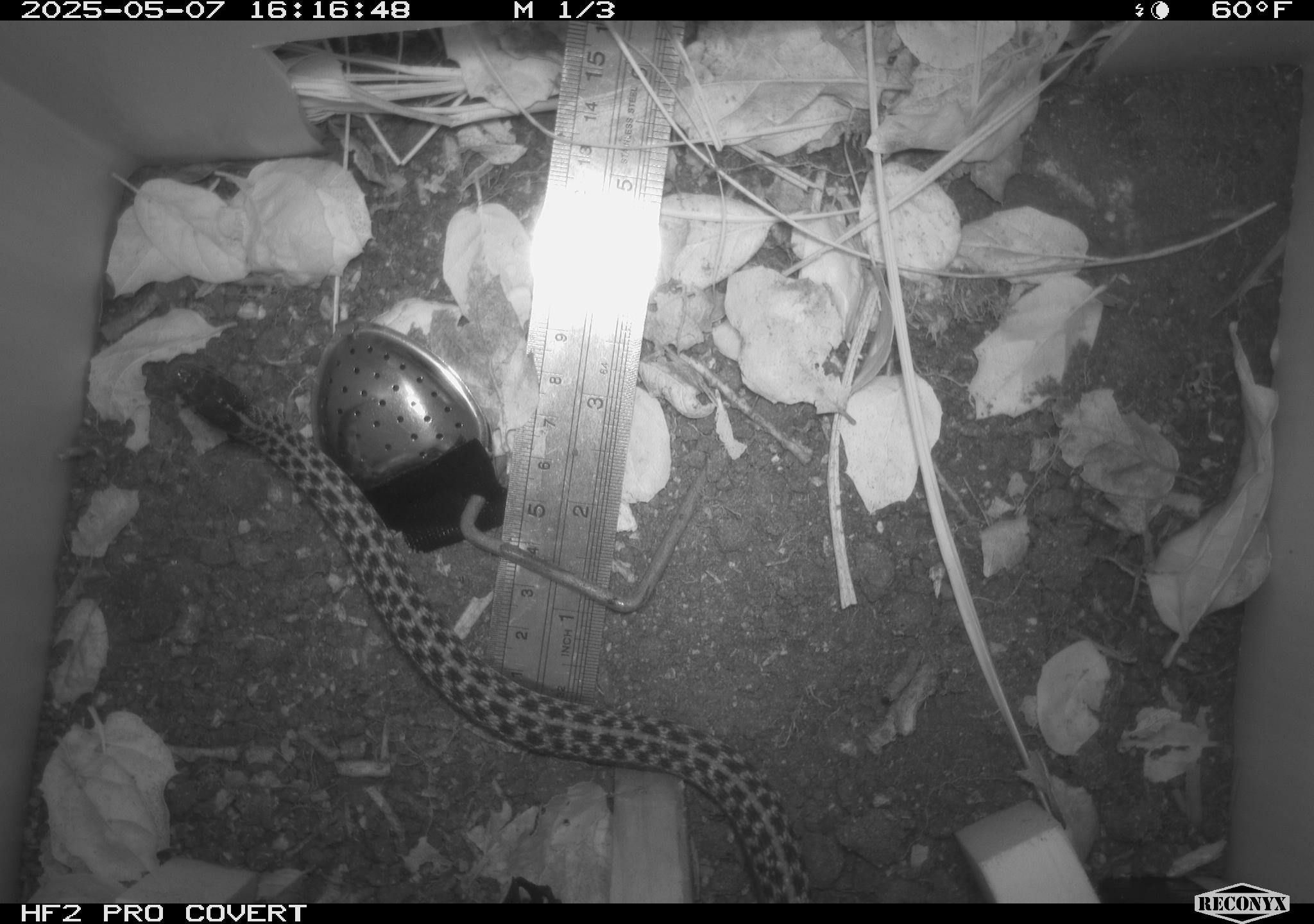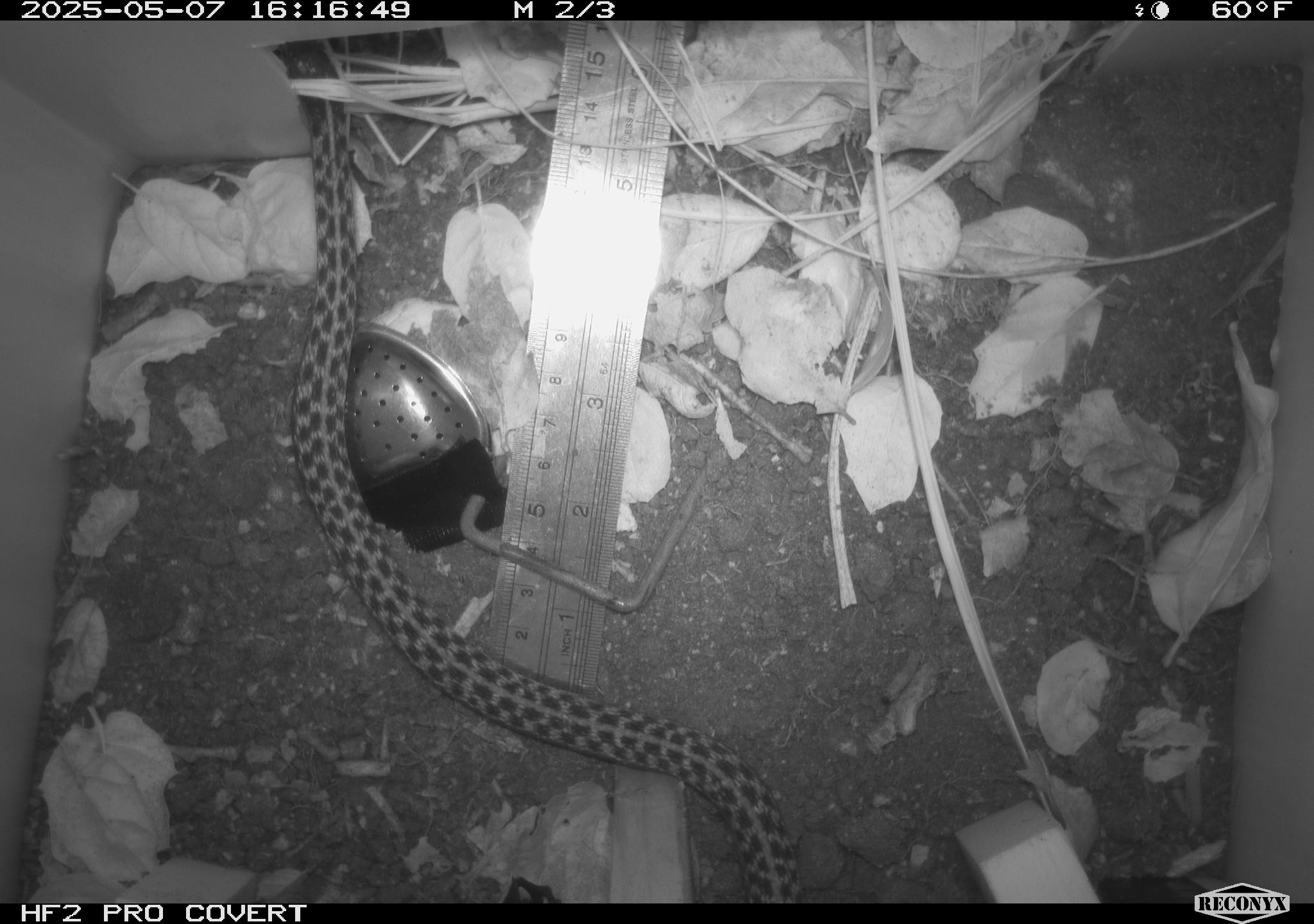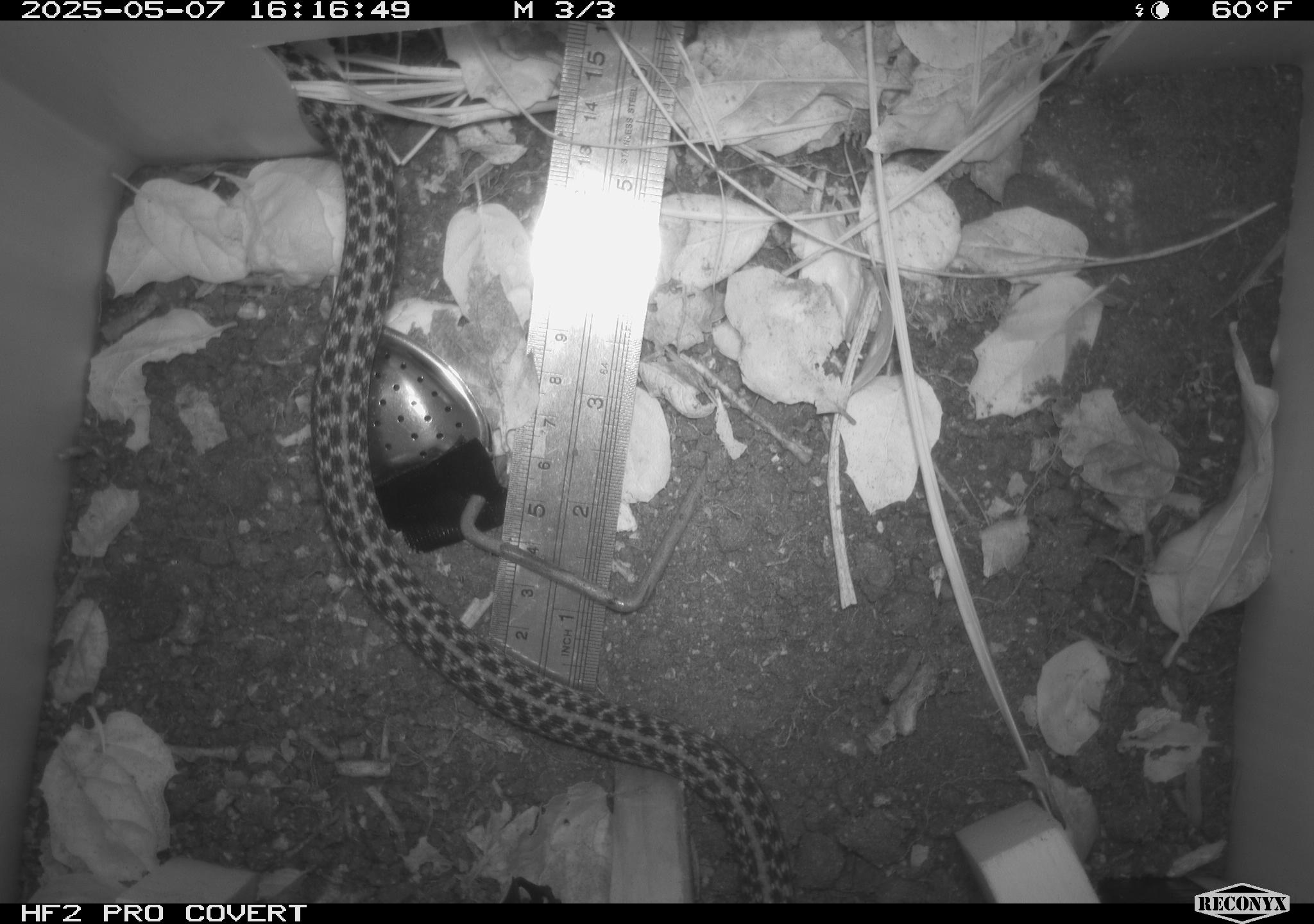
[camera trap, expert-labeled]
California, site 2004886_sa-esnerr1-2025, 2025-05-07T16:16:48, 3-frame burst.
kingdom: Animalia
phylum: Chordata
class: Reptilia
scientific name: Reptilia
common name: reptile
Reptile (Reptilia).